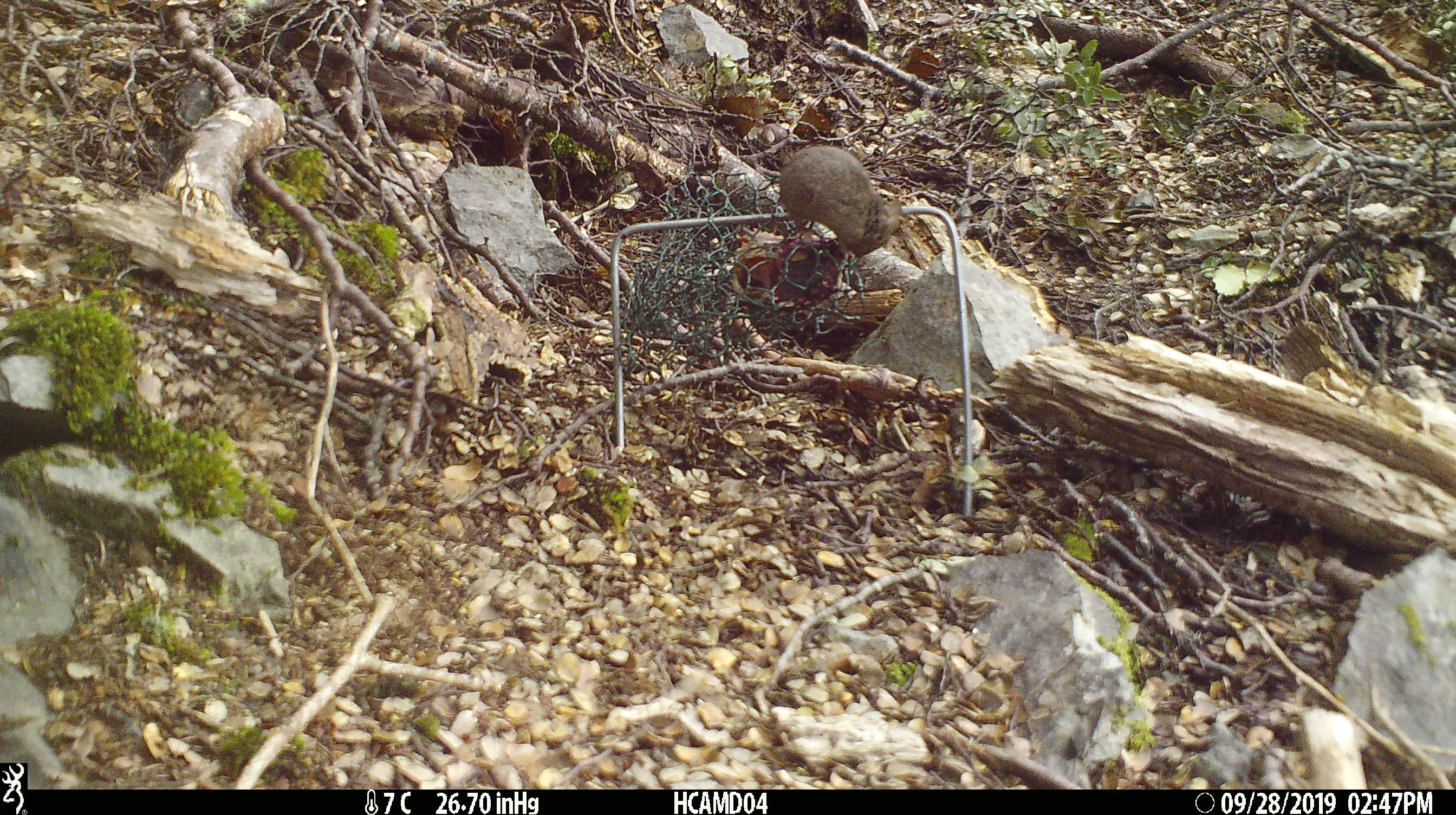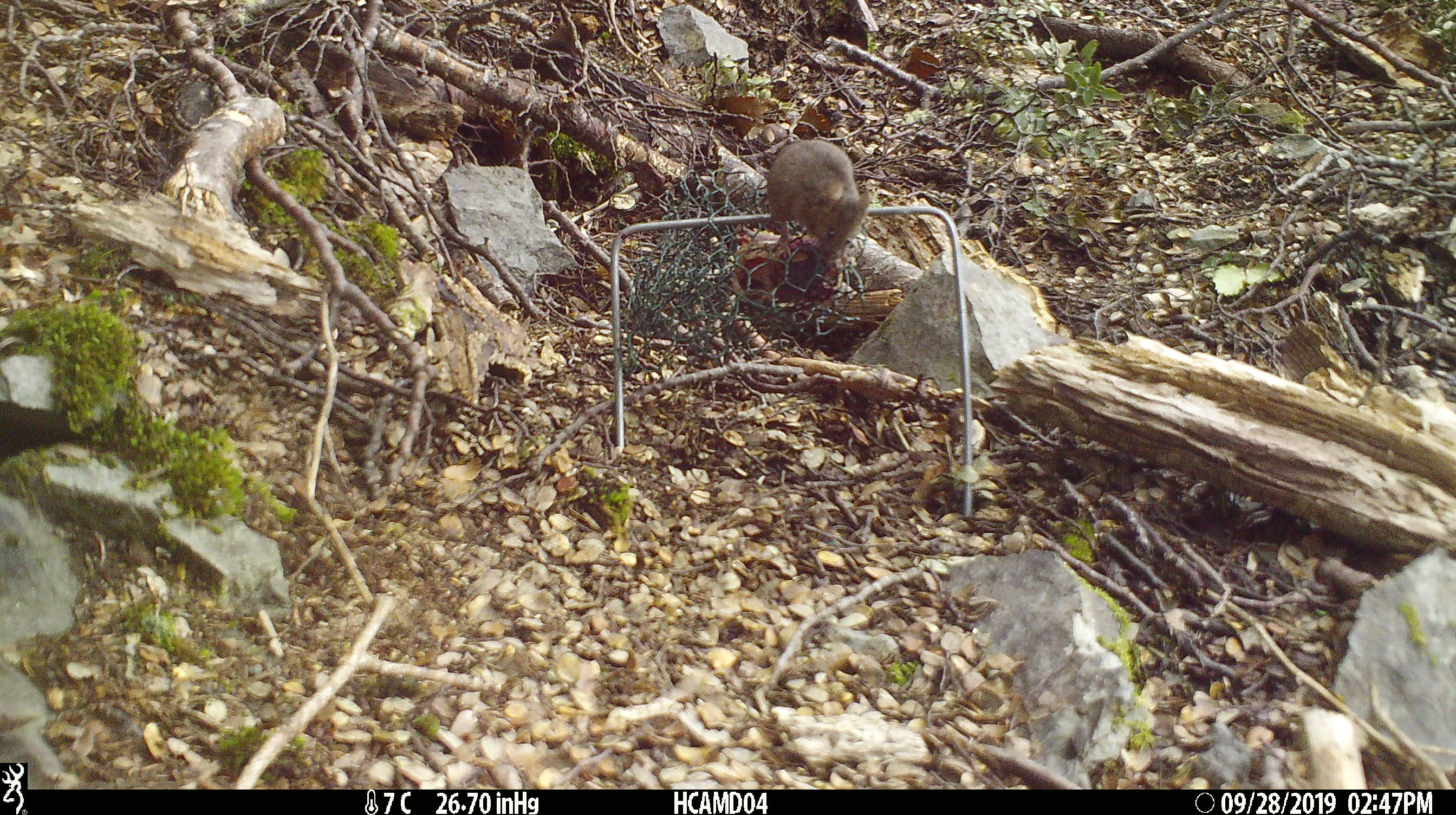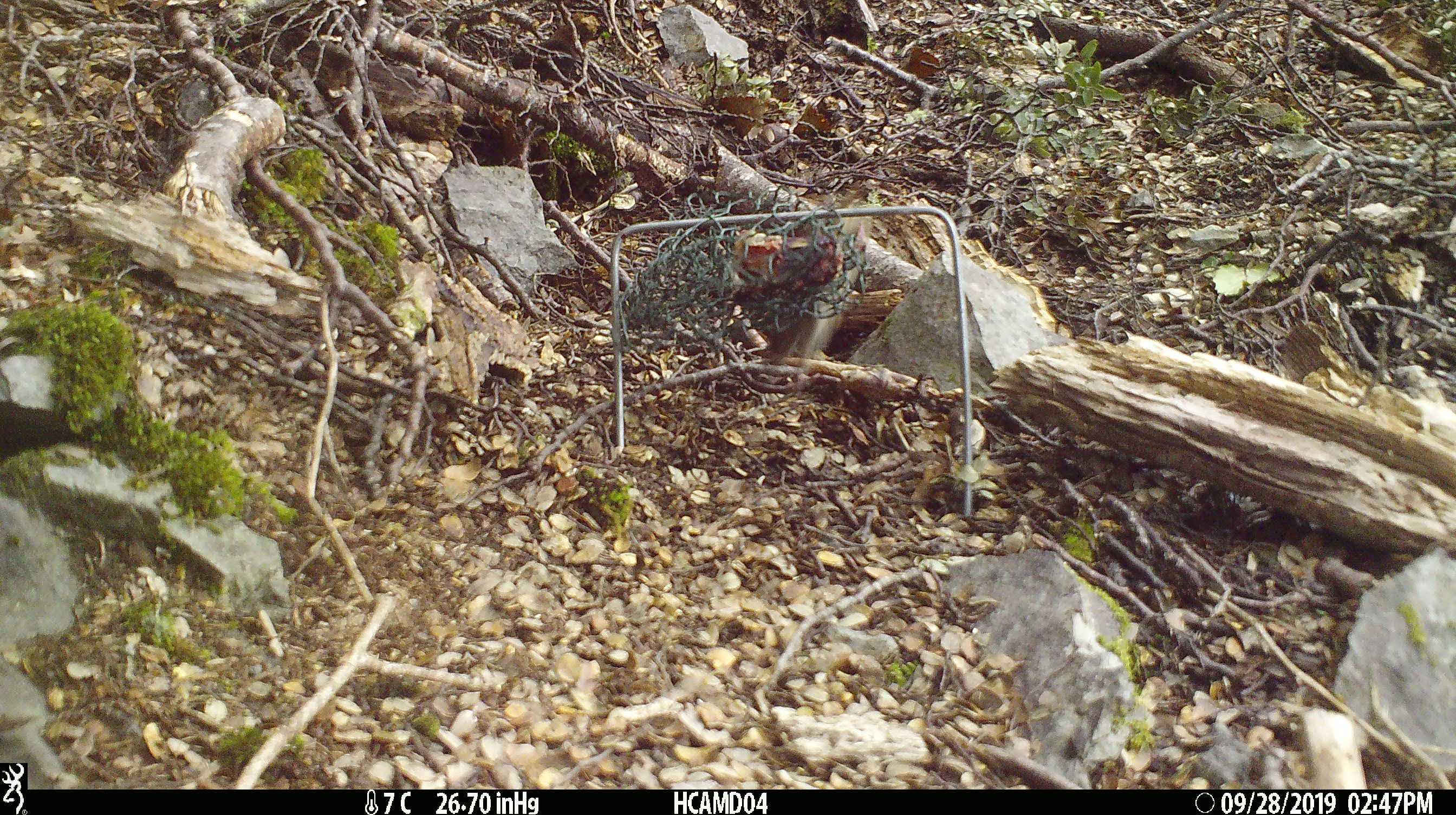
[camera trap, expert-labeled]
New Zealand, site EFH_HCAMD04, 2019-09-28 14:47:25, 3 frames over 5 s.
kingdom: Animalia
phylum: Chordata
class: Mammalia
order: Rodentia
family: Muridae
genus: Mus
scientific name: Mus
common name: mouse